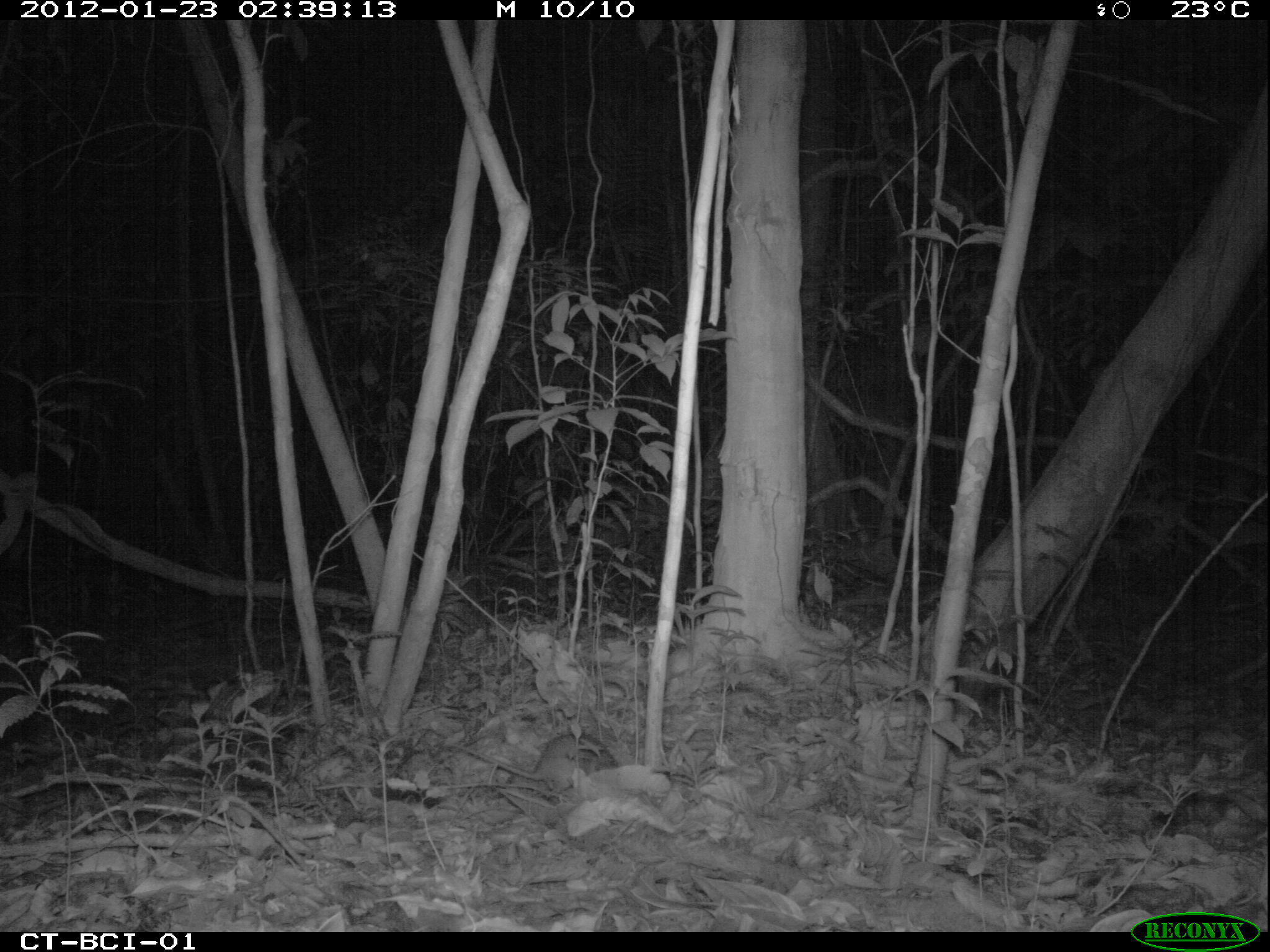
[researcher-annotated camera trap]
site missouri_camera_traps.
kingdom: Animalia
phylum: Chordata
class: Mammalia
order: Rodentia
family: Muridae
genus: Rattus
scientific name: Rattus praetor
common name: spiny rat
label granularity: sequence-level